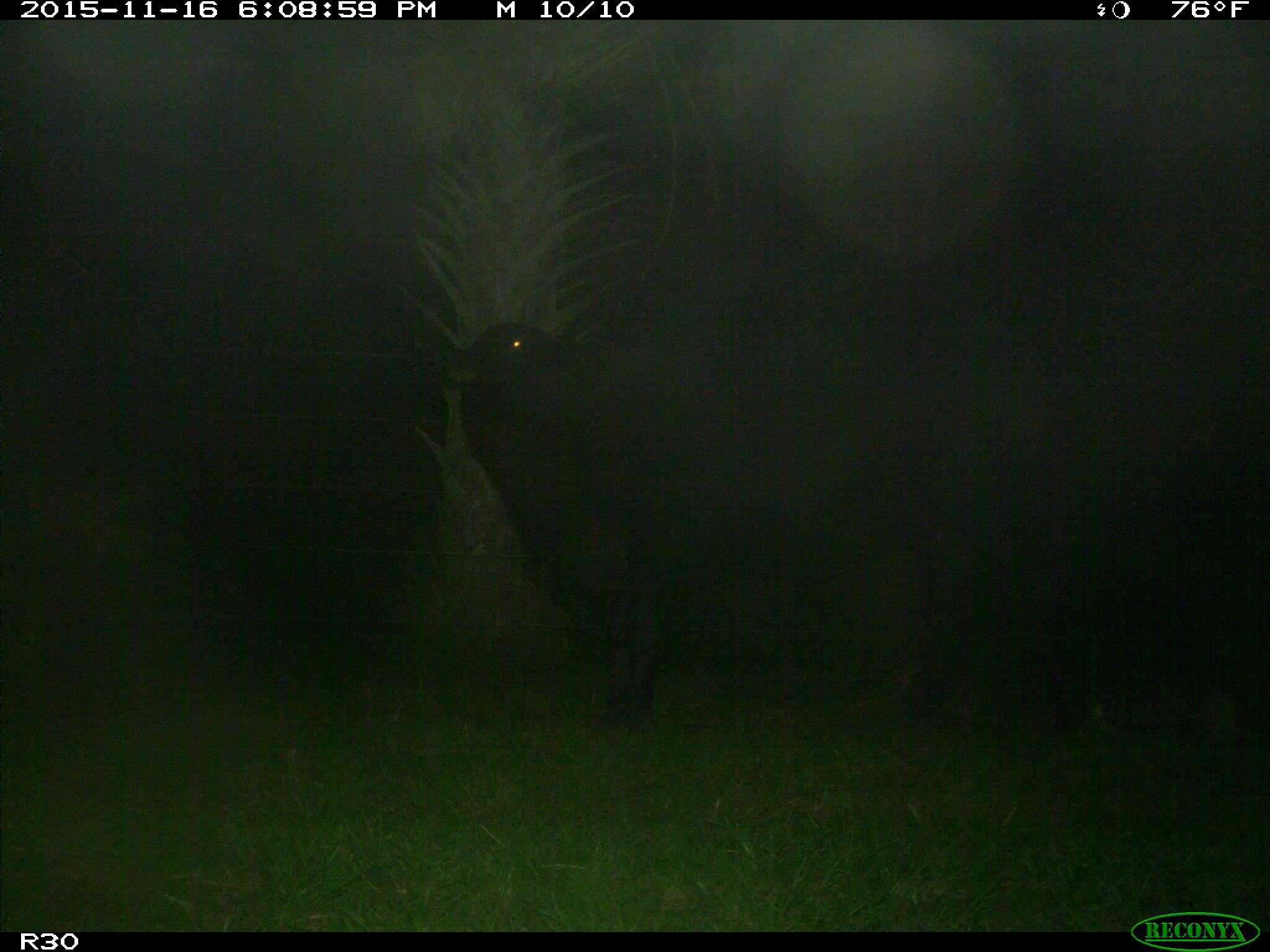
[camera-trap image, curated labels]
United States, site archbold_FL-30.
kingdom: Animalia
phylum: Chordata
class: Mammalia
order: Artiodactyla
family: Bovidae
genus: Bos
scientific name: Bos taurus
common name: domestic cow